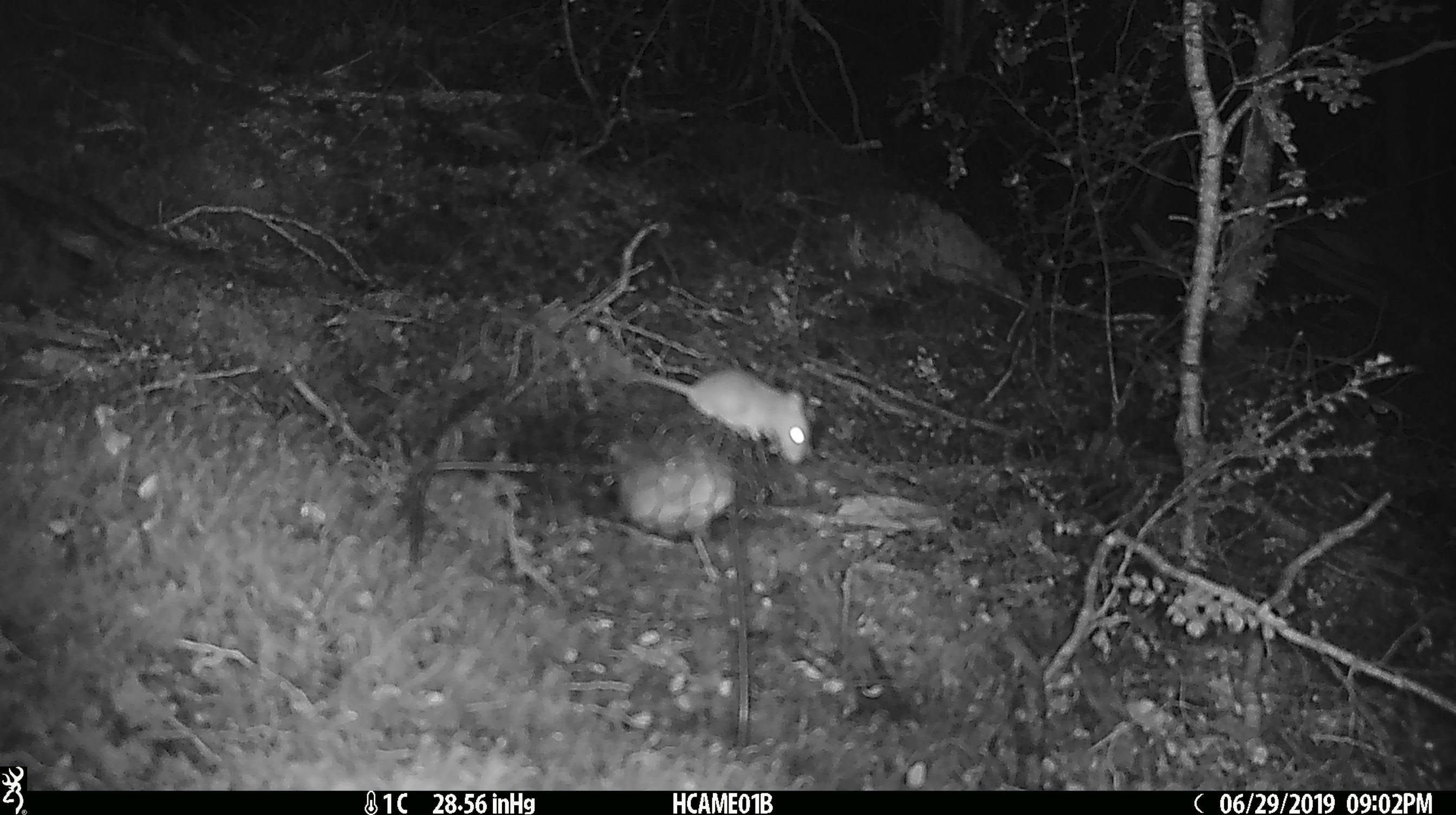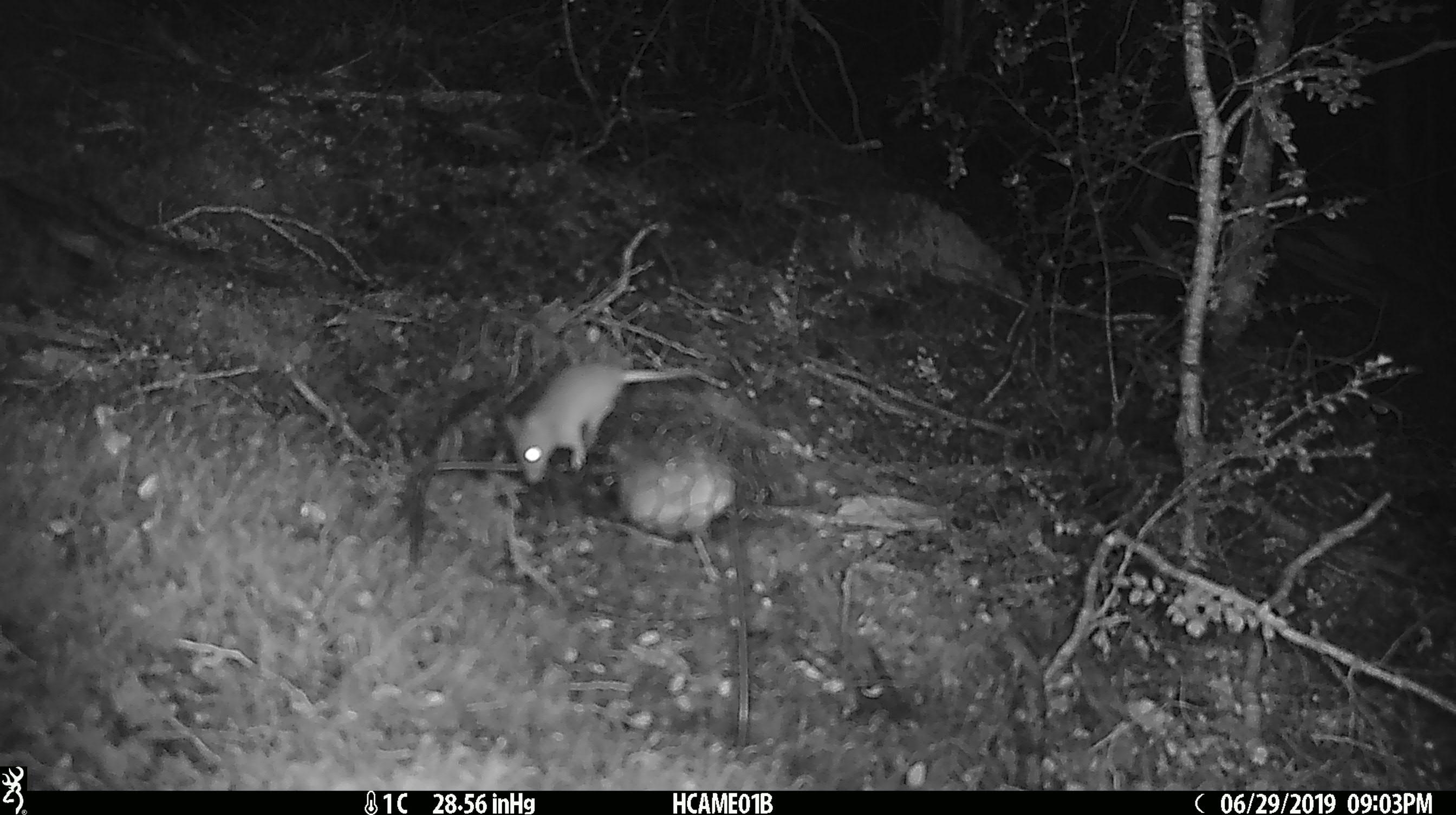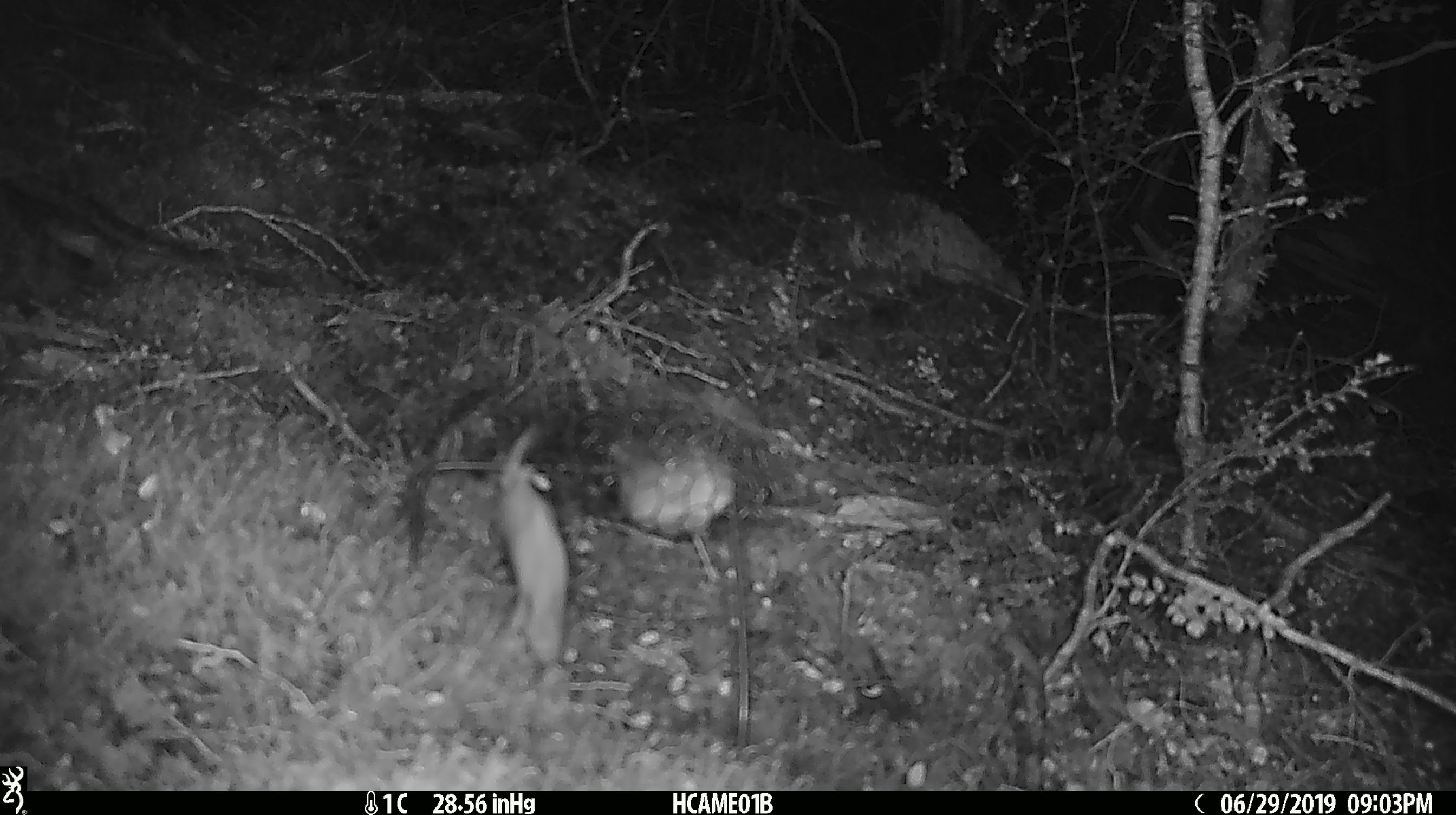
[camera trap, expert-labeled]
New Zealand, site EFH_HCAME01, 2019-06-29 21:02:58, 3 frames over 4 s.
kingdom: Animalia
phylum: Chordata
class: Mammalia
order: Rodentia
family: Muridae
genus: Mus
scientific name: Mus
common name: mouse